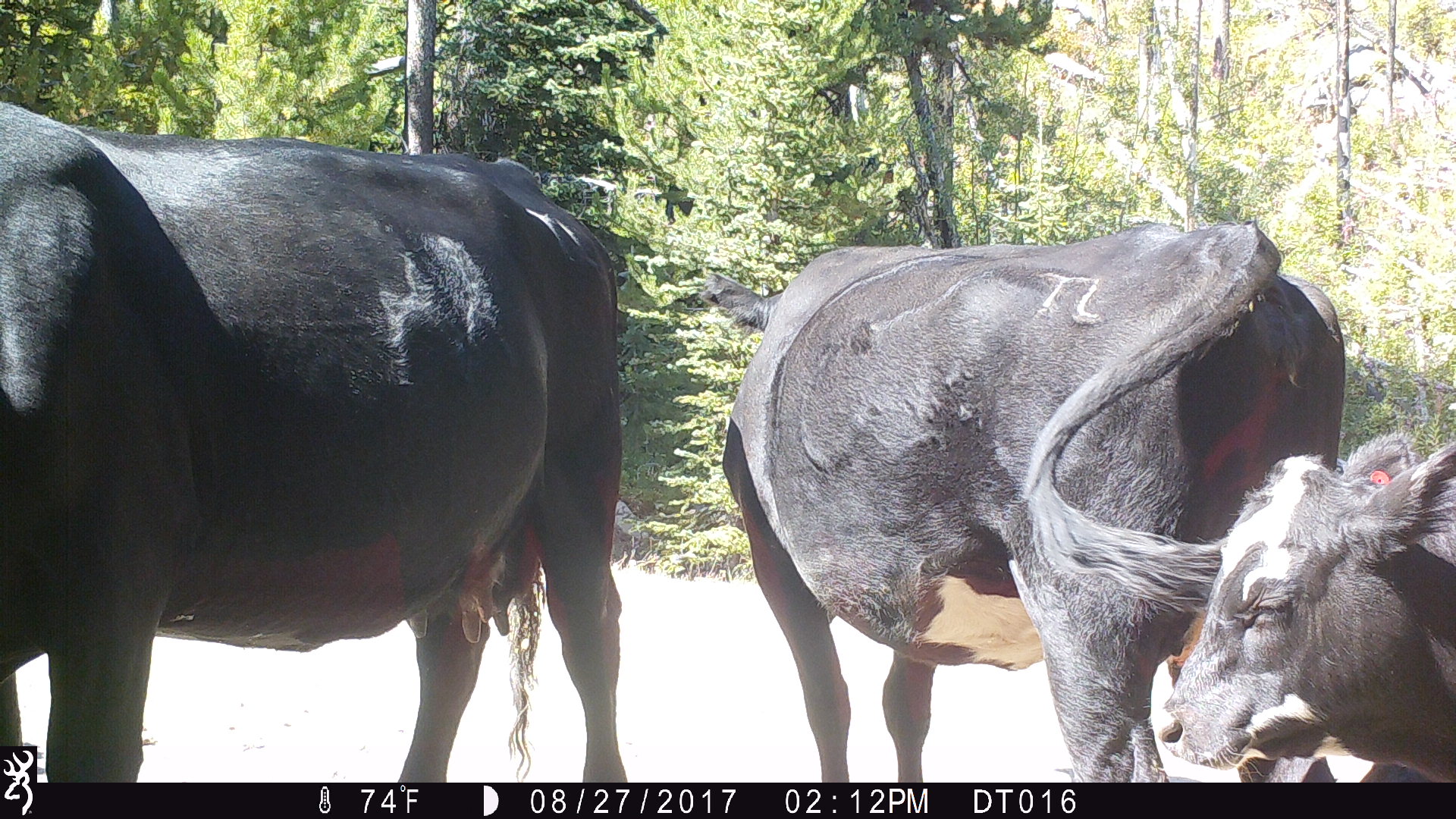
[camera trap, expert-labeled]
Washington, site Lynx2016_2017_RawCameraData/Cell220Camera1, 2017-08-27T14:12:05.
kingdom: Animalia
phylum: Chordata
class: Mammalia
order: Artiodactyla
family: Bovidae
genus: Bos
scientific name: Bos taurus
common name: domestic cattle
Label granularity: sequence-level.